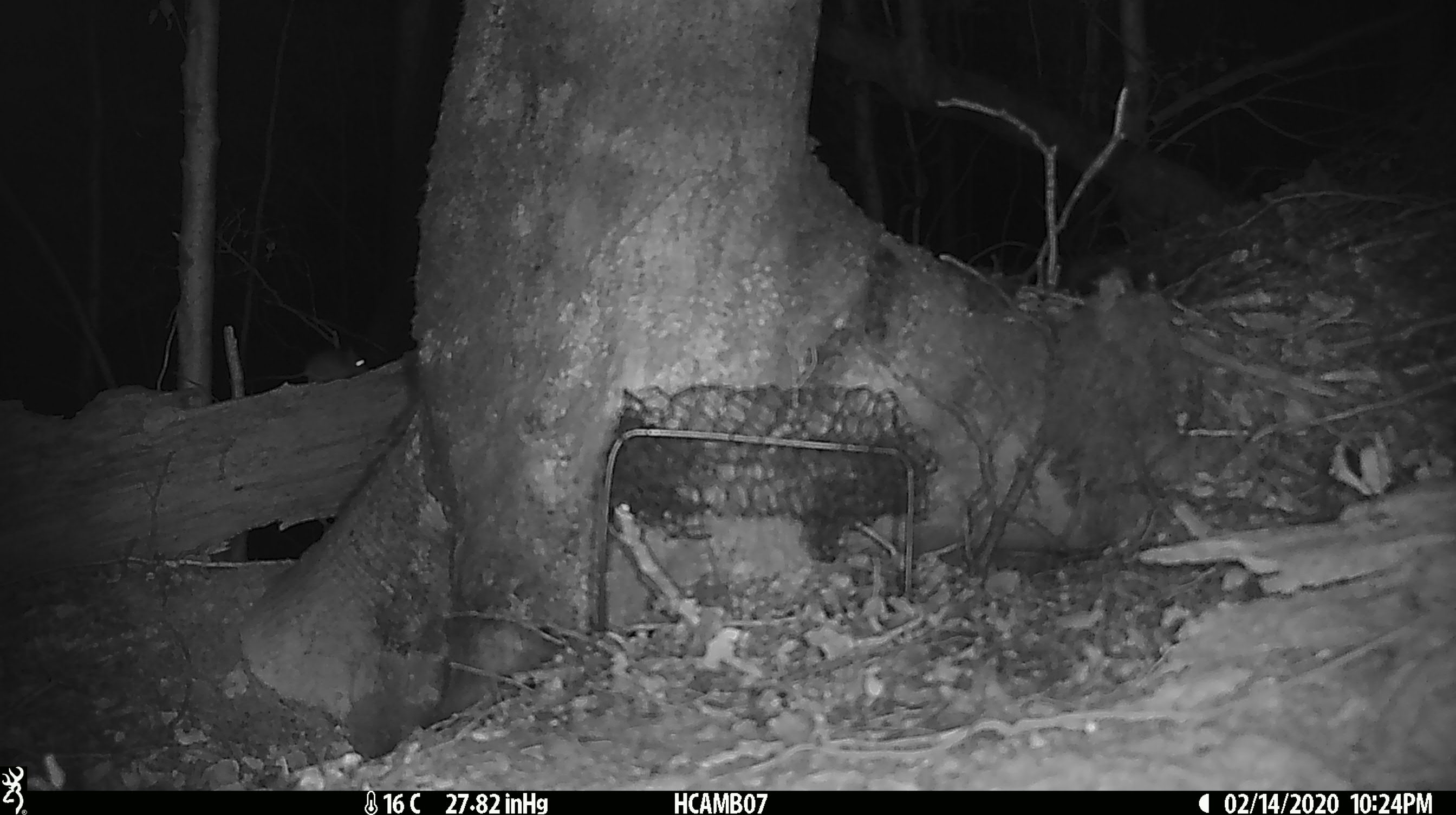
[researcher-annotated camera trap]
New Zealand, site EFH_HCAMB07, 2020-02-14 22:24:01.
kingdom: Animalia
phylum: Chordata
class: Mammalia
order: Rodentia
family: Muridae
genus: Mus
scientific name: Mus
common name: mouse